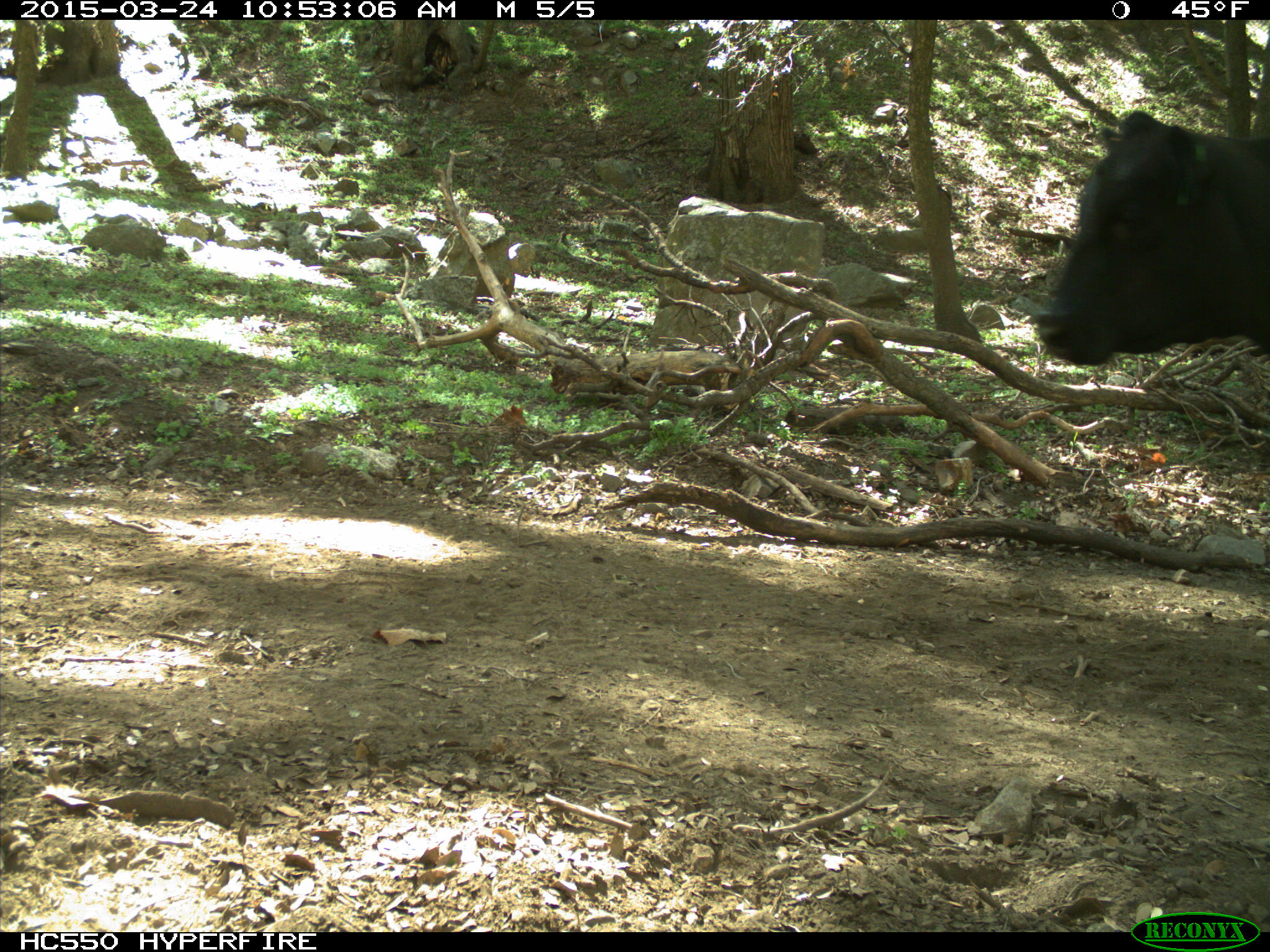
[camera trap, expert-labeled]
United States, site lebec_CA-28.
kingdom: Animalia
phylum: Chordata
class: Mammalia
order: Artiodactyla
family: Bovidae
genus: Bos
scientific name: Bos taurus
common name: domestic cow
Bos taurus (domestic cow).